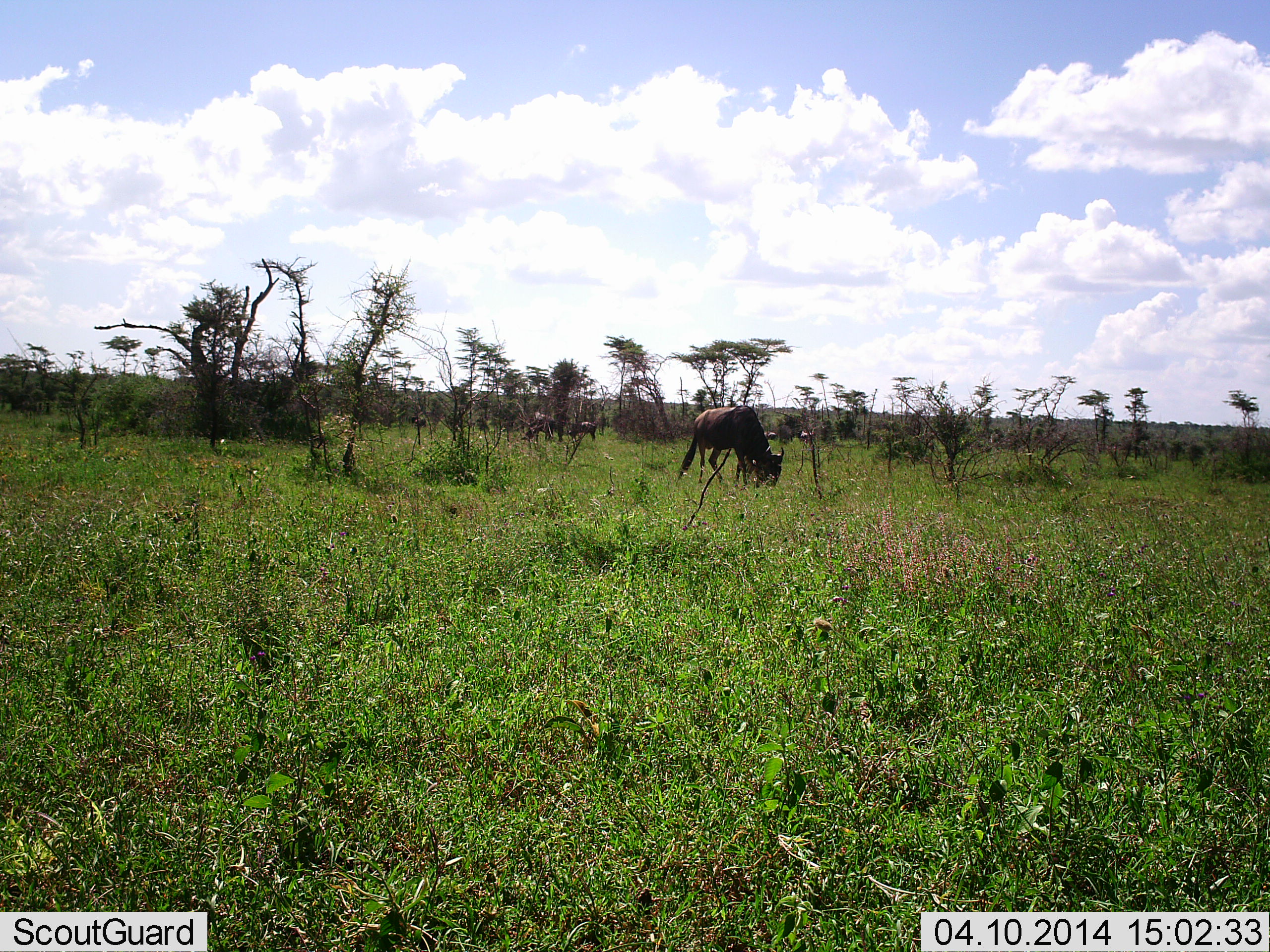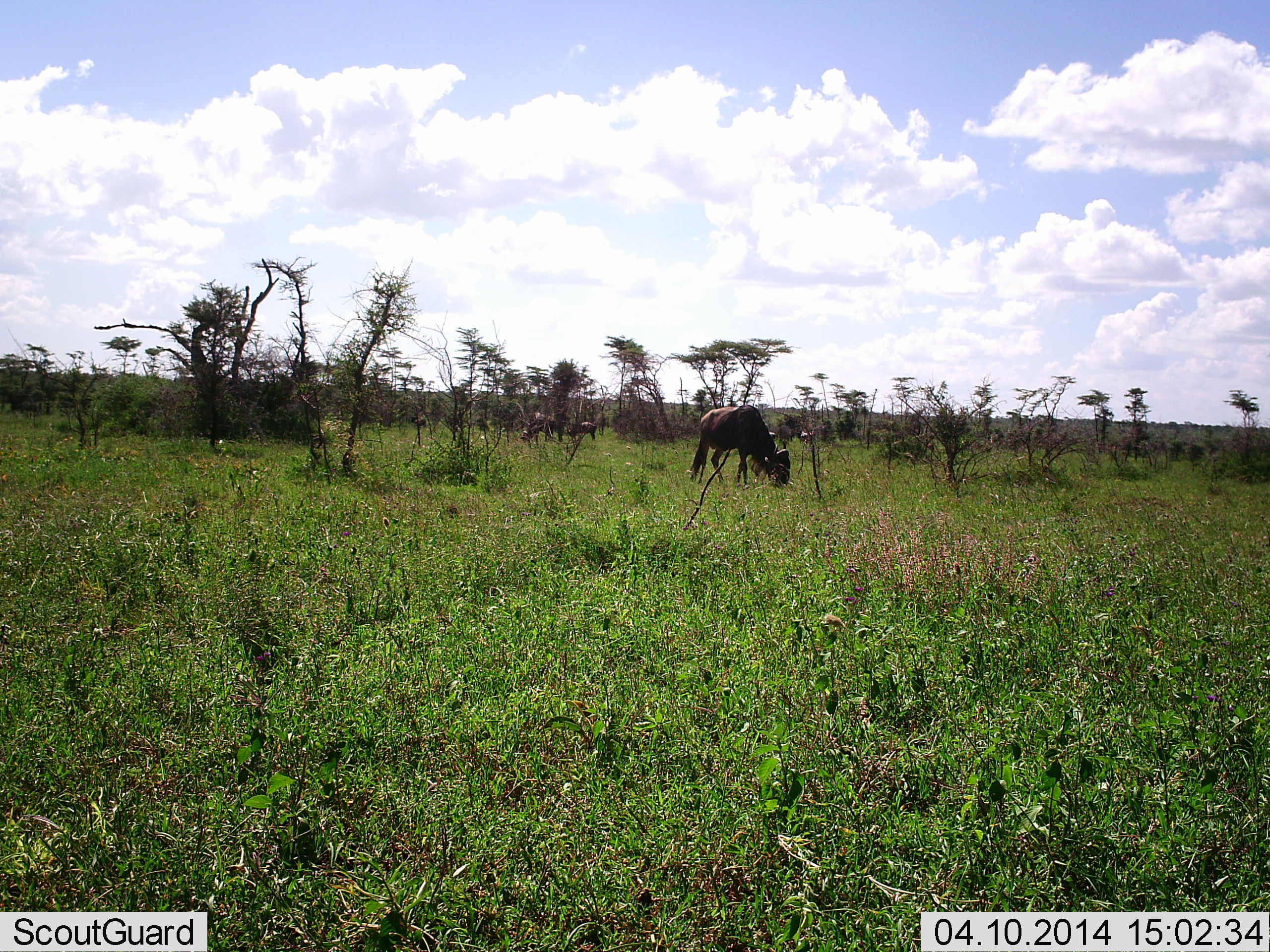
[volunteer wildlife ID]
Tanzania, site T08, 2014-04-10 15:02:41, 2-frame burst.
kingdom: Animalia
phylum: Chordata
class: Mammalia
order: Artiodactyla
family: Bovidae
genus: Connochaetes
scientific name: Connochaetes taurinus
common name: blue wildebeest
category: wildebeest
Wildebeest (blue wildebeest) (Connochaetes taurinus), count 3. Behavior (volunteer vote fractions): standing 0%, resting 0%, moving 0%, interacting 0%. Young present (vote fraction): 0%. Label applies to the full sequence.